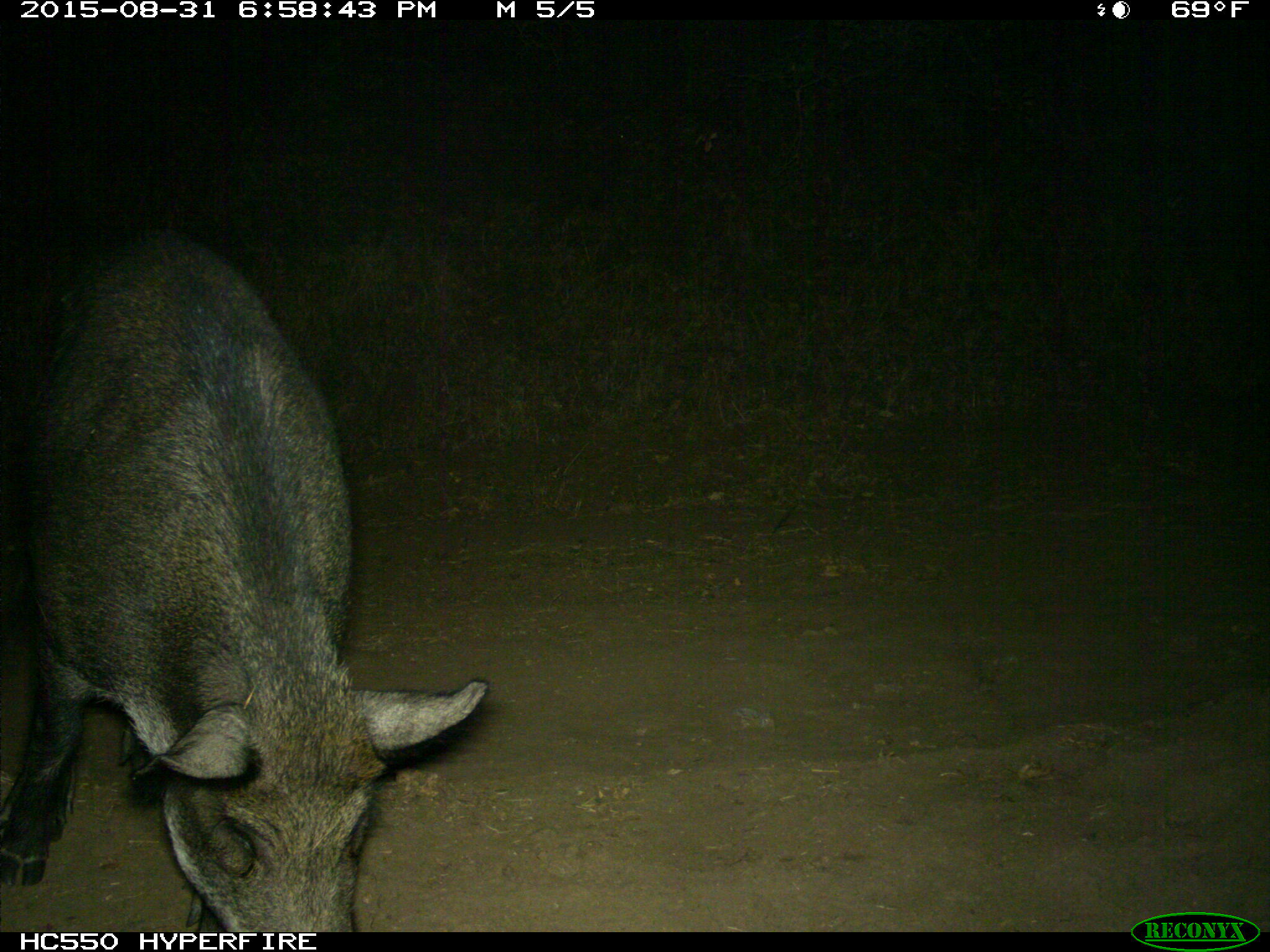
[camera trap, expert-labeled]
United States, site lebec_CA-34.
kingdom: Animalia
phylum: Chordata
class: Mammalia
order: Artiodactyla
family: Suidae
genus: Sus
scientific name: Sus scrofa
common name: wild boar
Sus scrofa (wild boar).